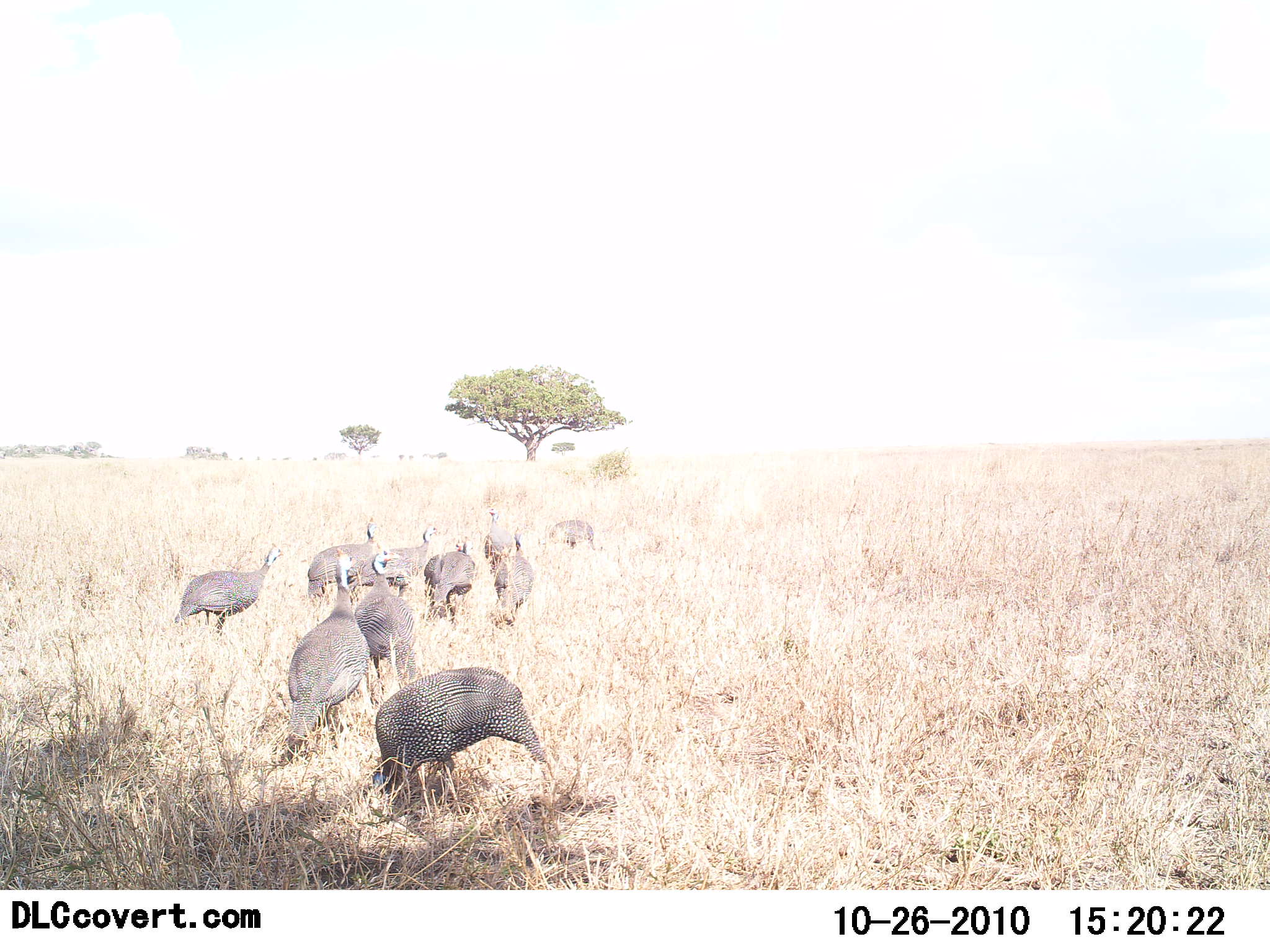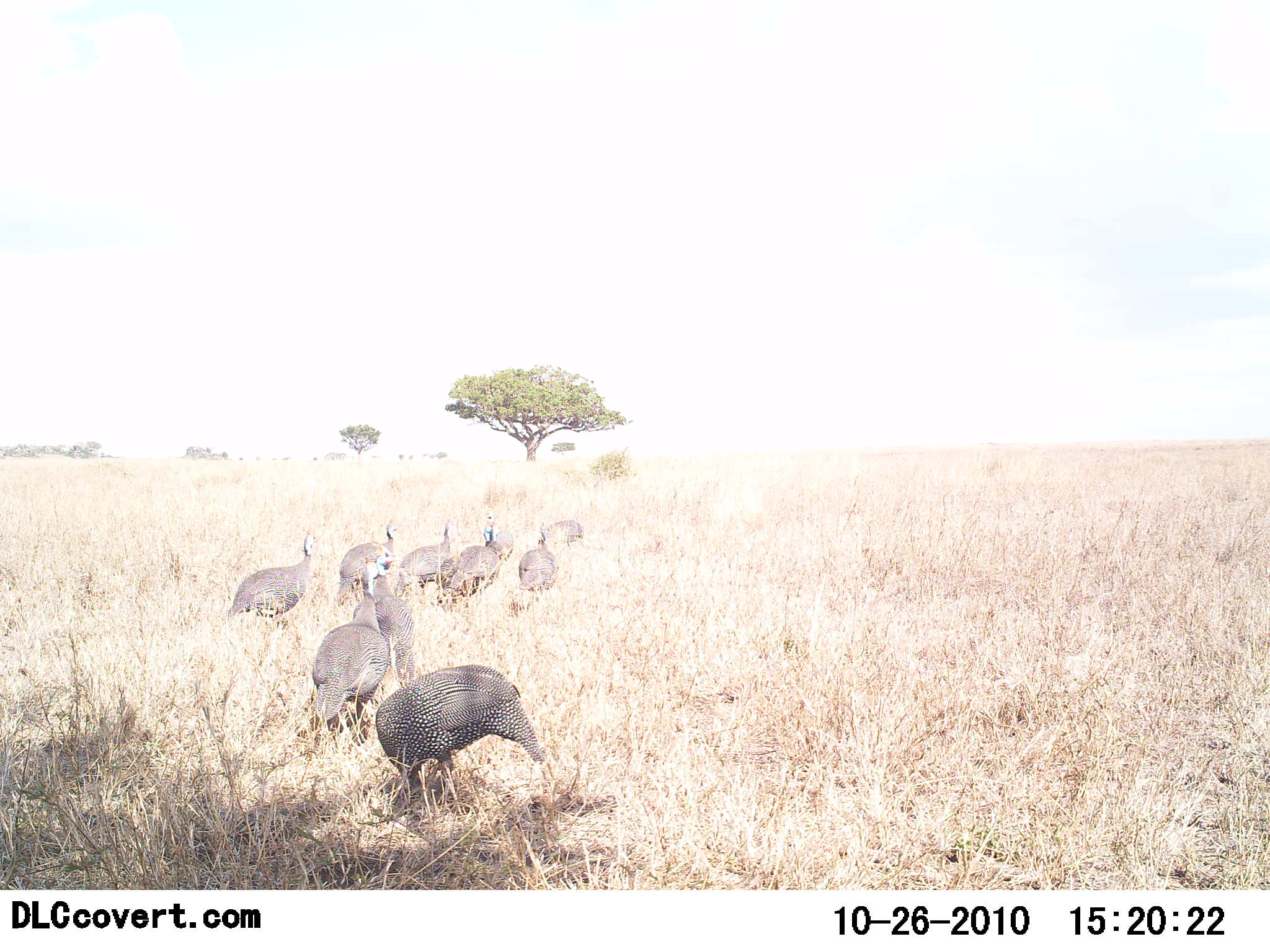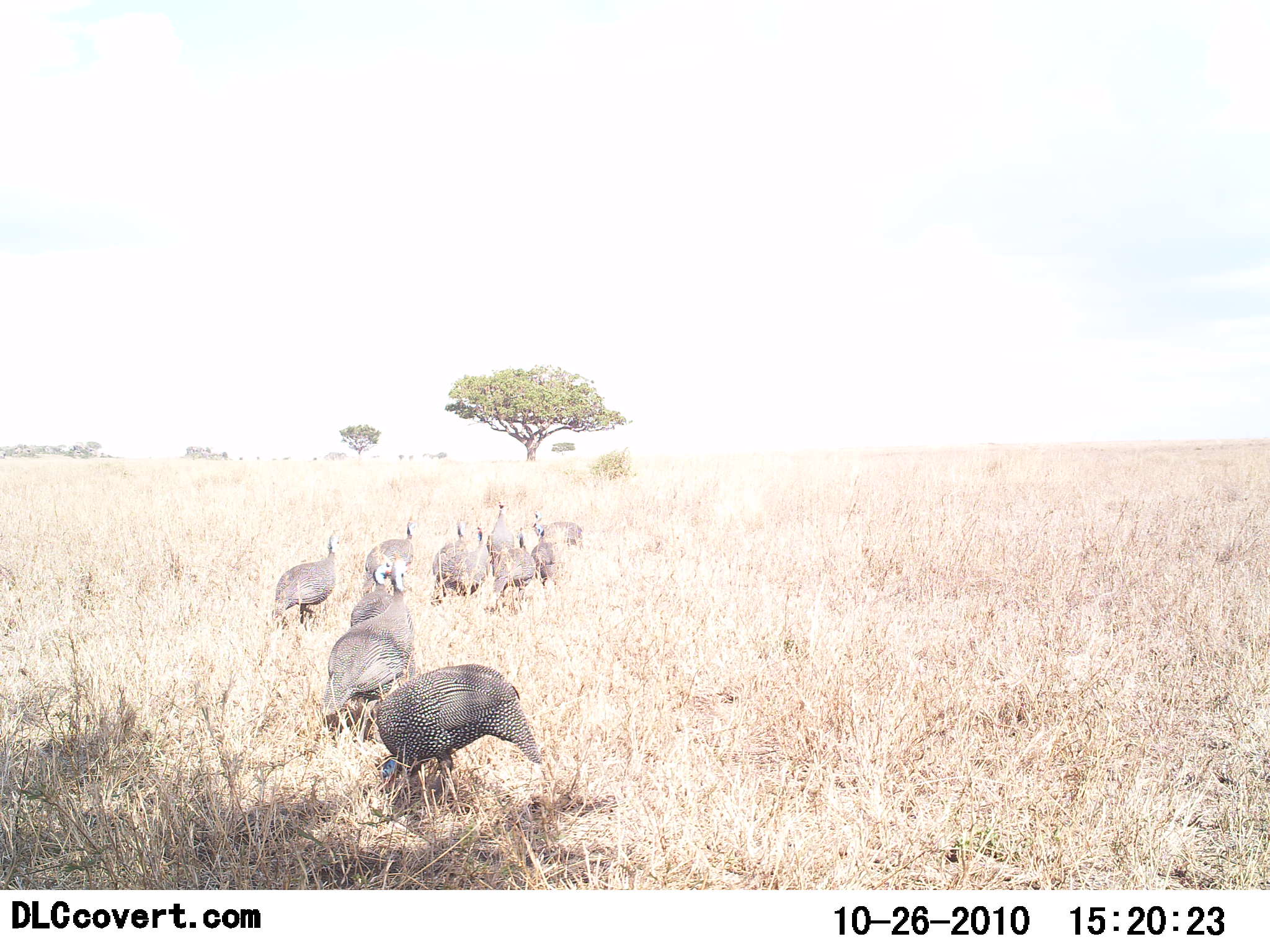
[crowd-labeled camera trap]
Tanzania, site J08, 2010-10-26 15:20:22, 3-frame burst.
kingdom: Animalia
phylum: Chordata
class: Aves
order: Galliformes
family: Numididae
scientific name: Numididae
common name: guinea fowl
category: guineafowl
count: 10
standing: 15%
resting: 0%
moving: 85%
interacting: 15%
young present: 0%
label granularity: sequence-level